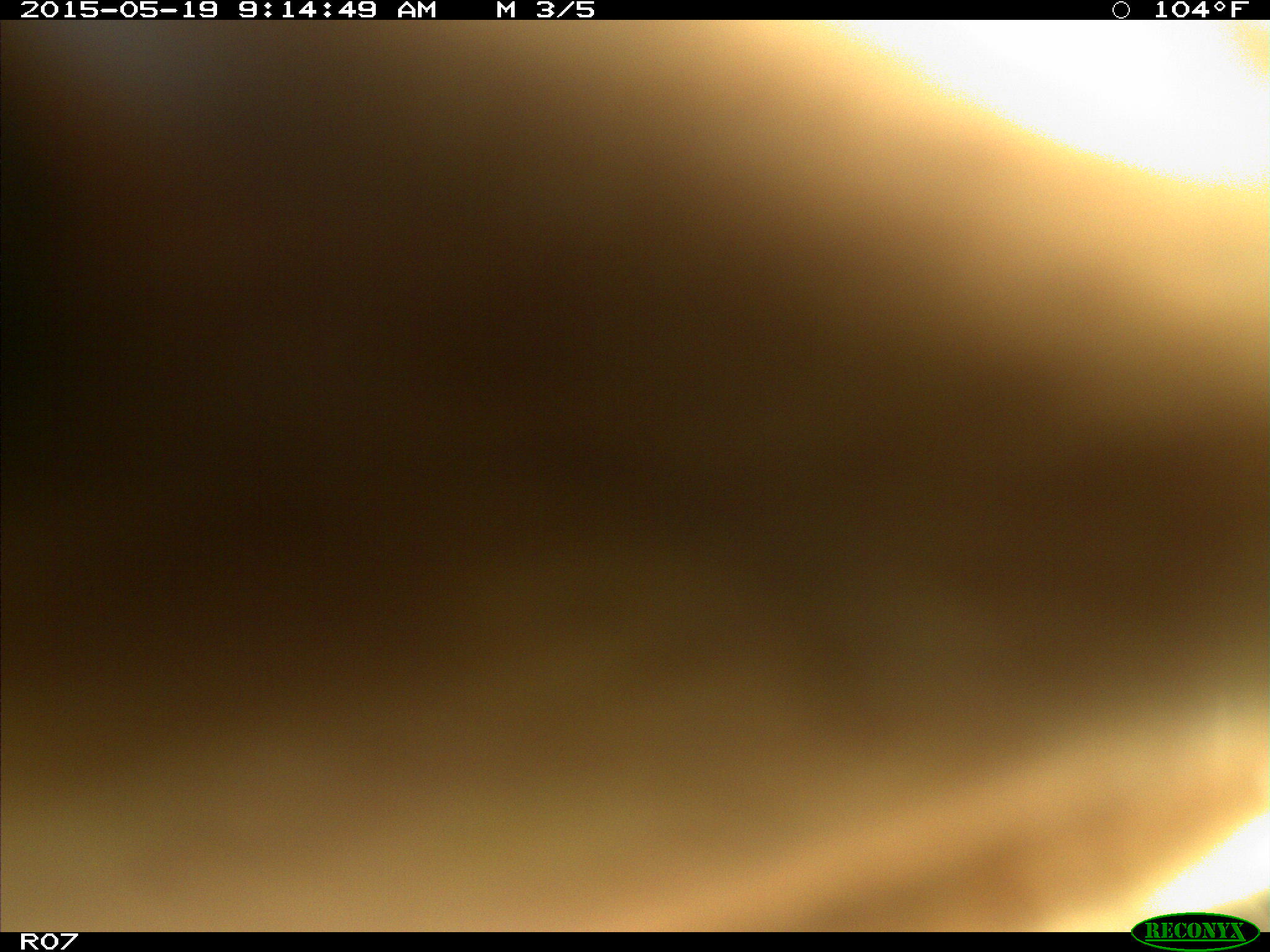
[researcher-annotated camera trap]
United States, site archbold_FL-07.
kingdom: Animalia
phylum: Chordata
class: Mammalia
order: Artiodactyla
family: Bovidae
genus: Bos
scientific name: Bos taurus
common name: domestic cow